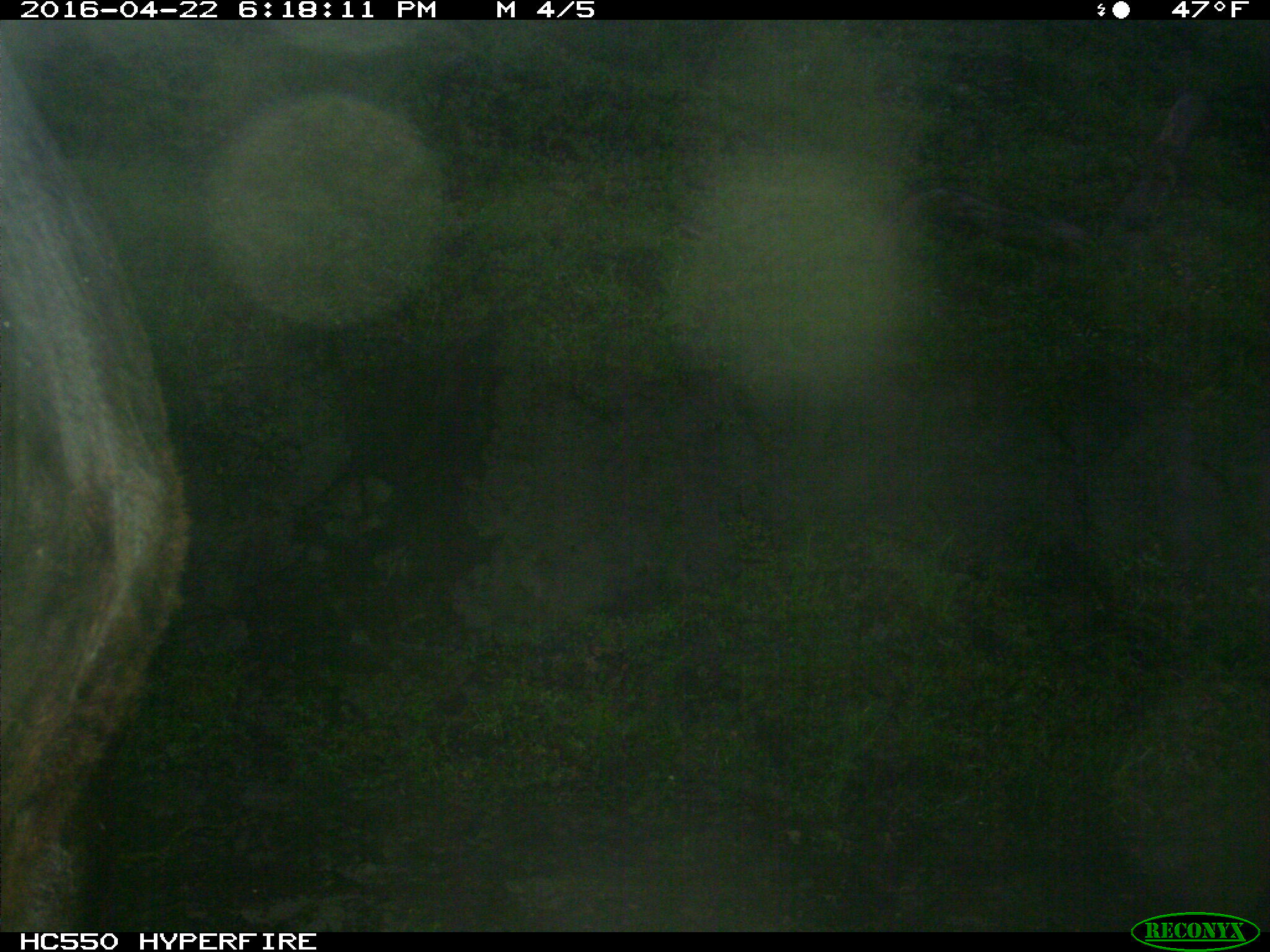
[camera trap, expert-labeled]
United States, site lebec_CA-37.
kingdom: Animalia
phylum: Chordata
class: Mammalia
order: Artiodactyla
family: Bovidae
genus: Bos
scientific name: Bos taurus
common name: domestic cow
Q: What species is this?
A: Bos taurus (domestic cow).